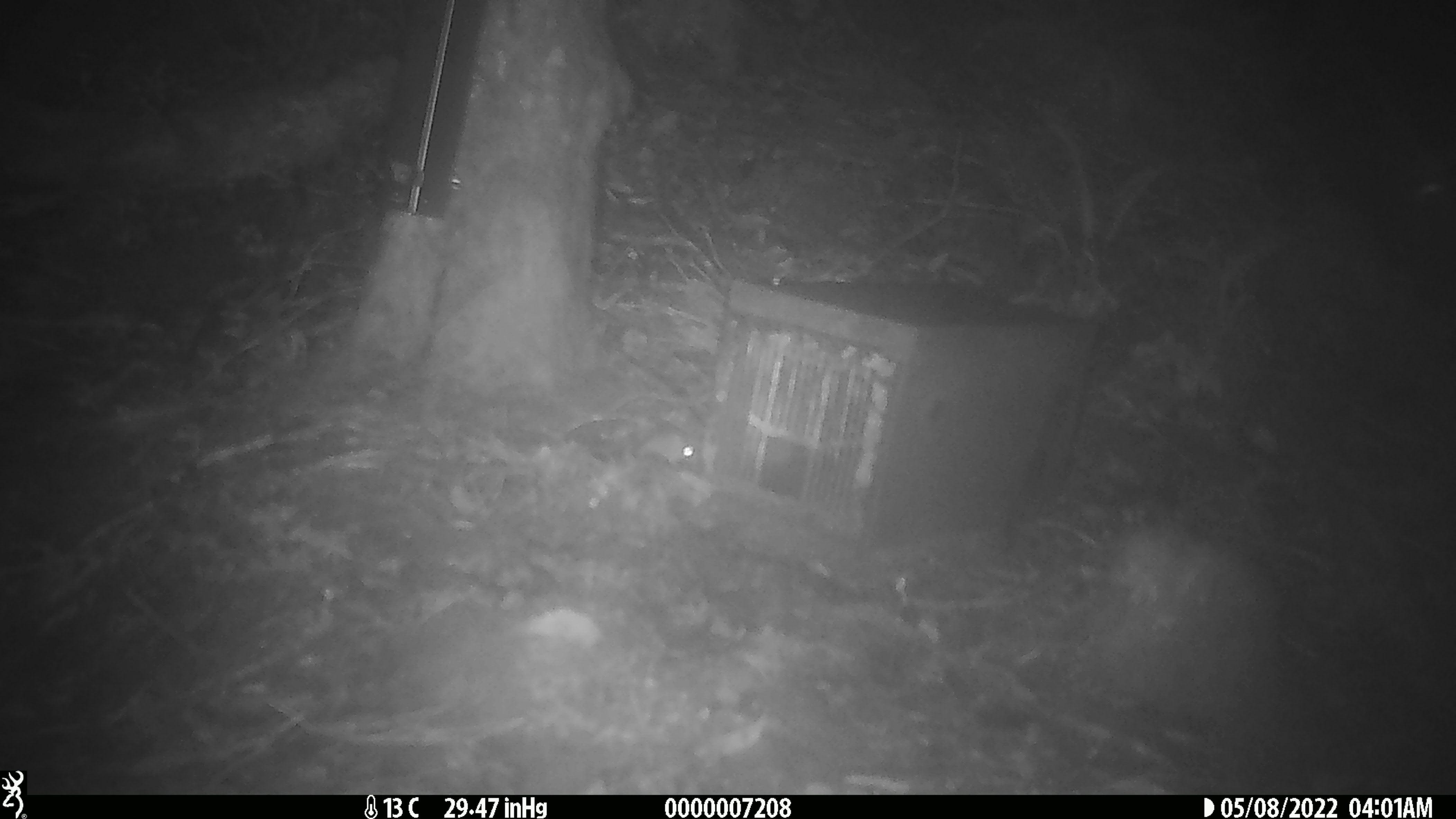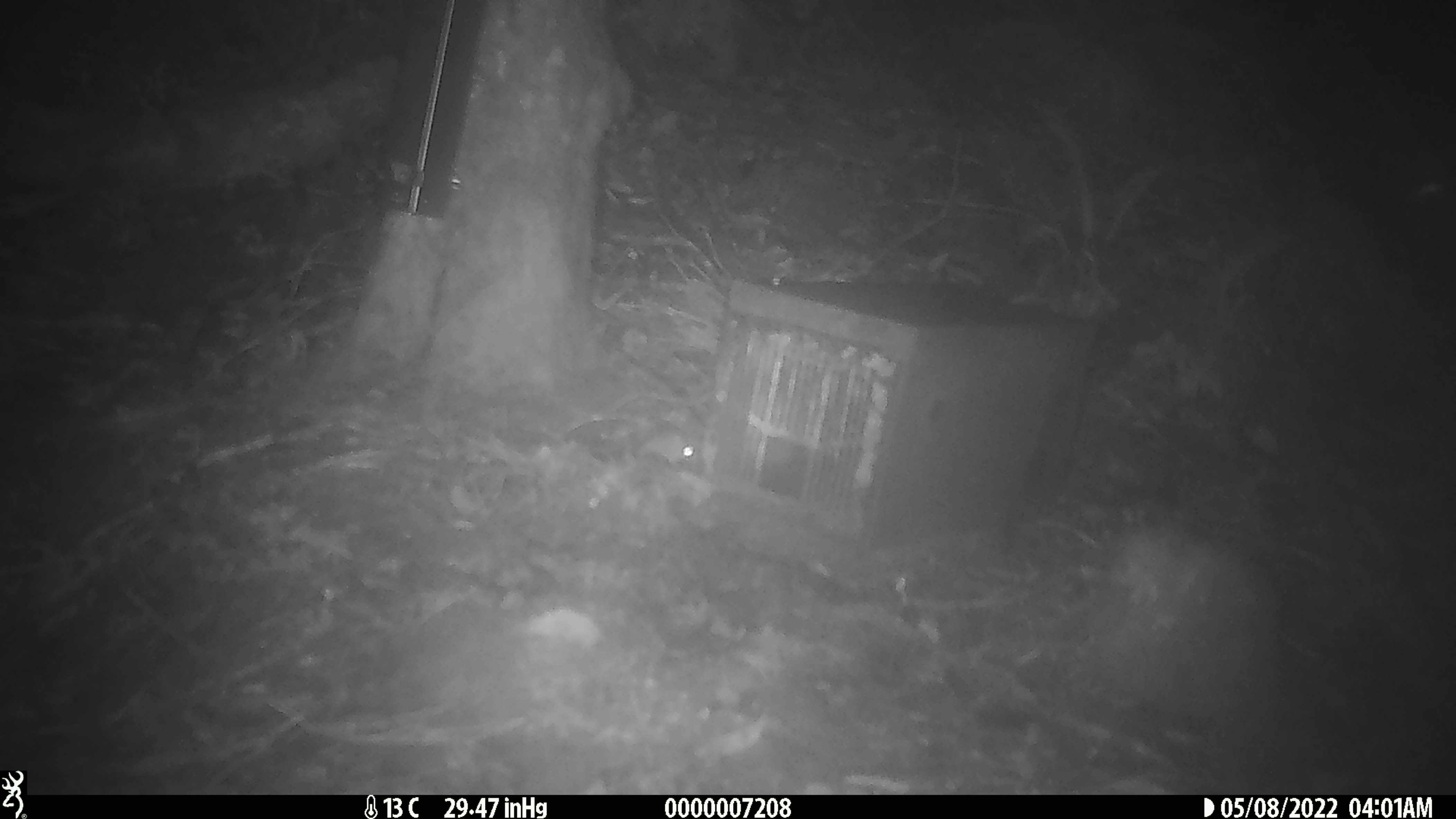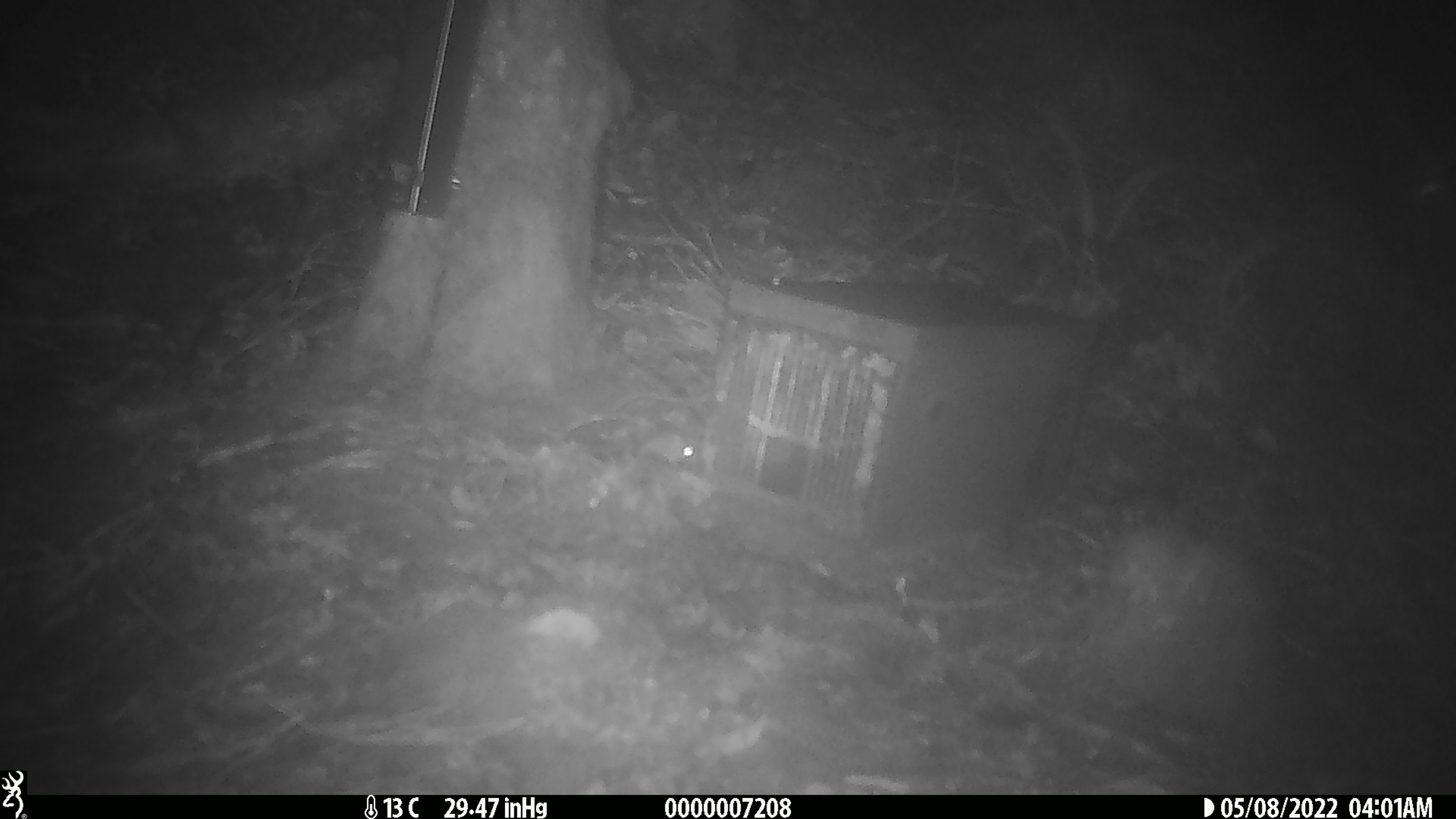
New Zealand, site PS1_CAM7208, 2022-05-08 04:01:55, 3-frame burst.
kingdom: Animalia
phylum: Chordata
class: Mammalia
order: Rodentia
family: Muridae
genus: Mus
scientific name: Mus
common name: mouse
Mouse (Mus).